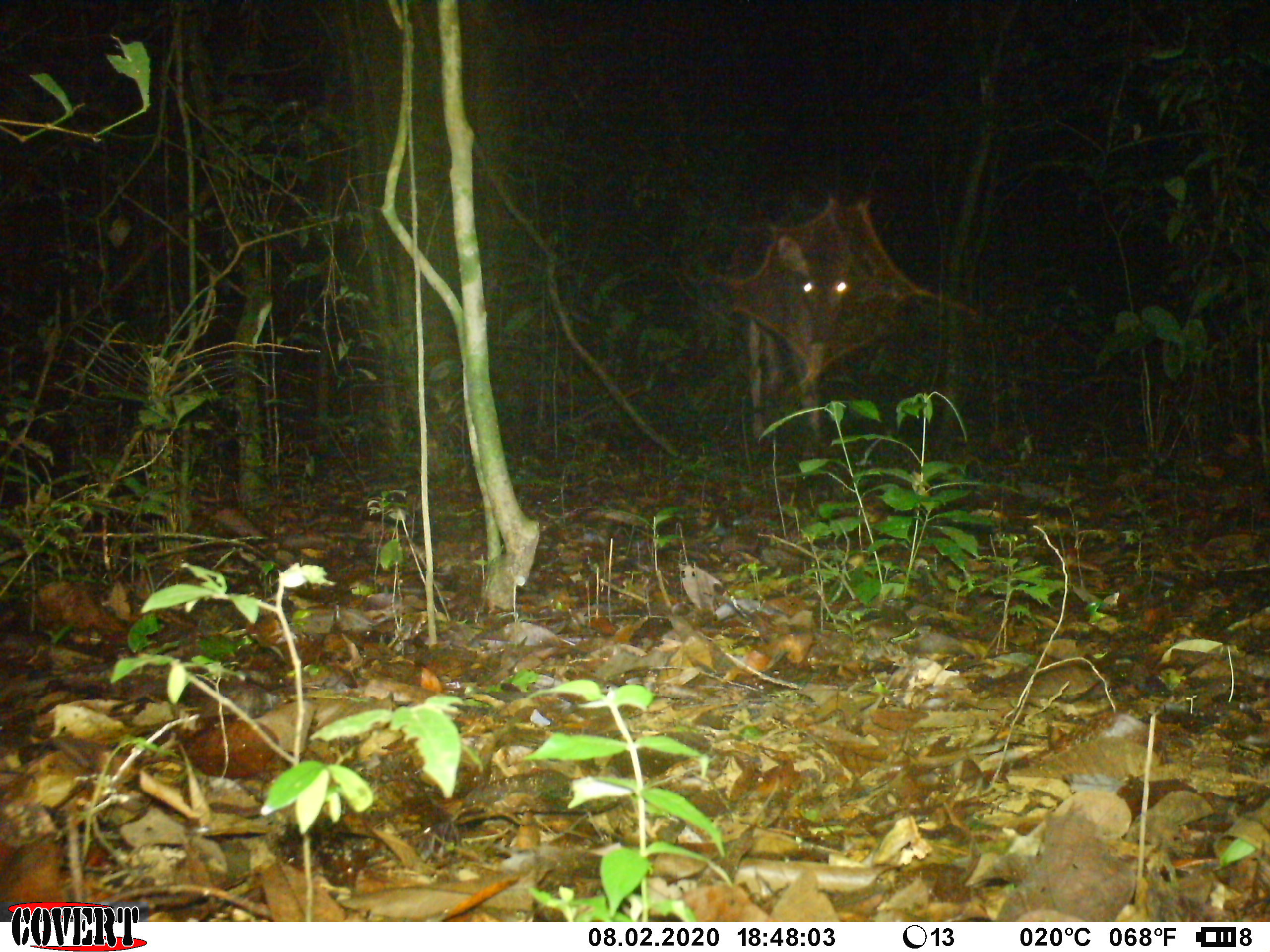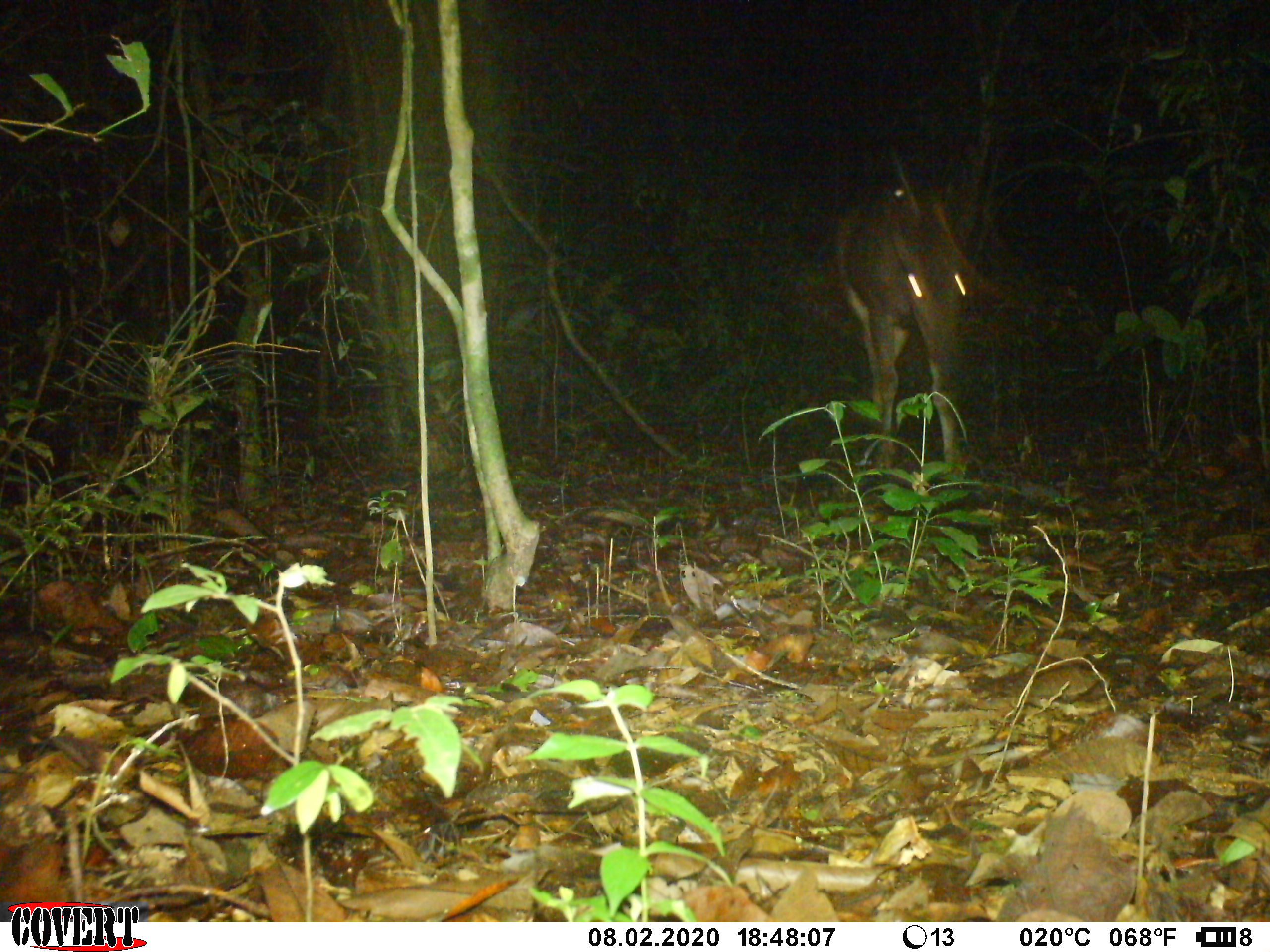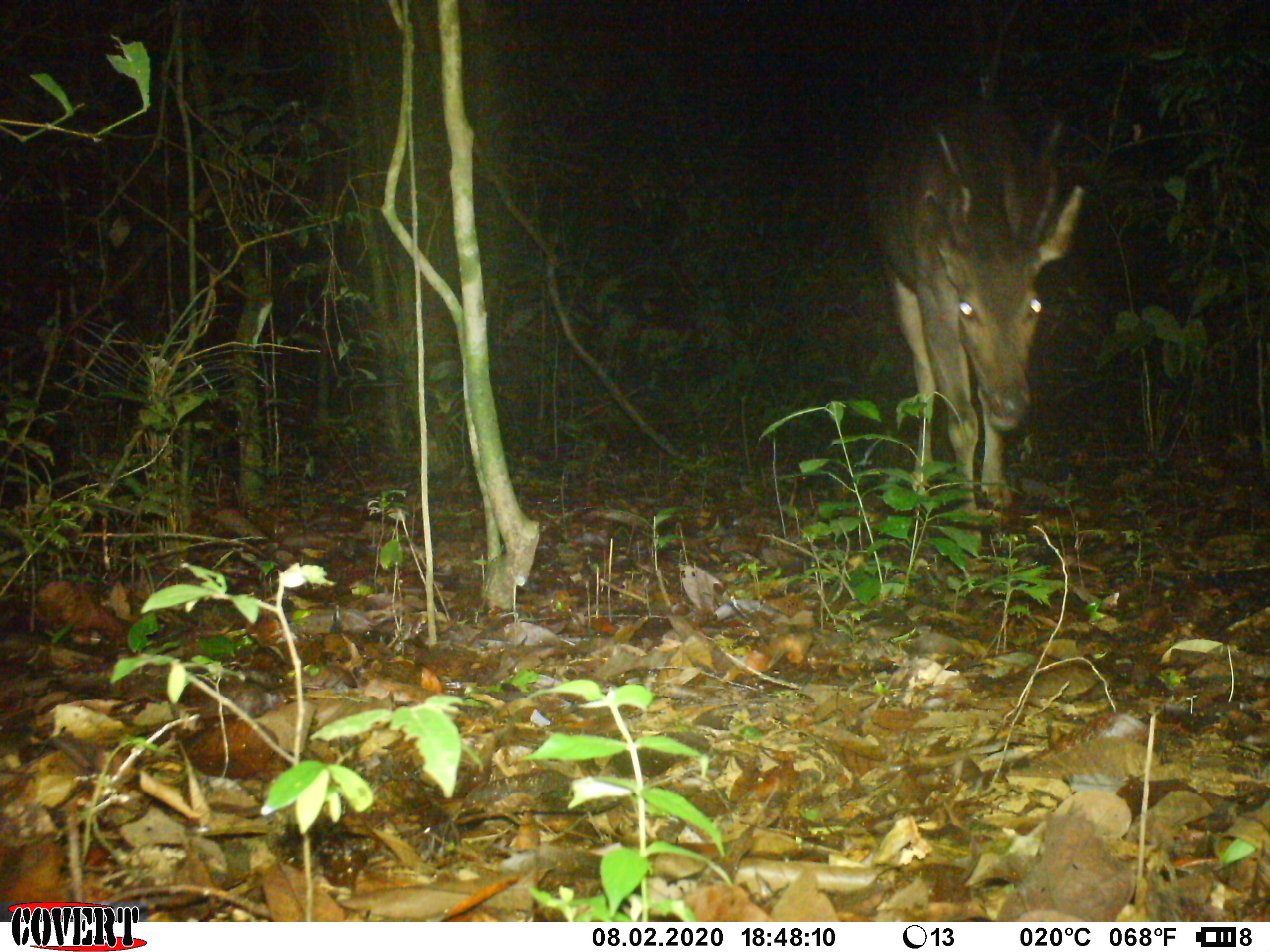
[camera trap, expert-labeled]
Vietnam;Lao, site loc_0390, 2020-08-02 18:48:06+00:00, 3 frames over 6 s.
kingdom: Animalia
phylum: Chordata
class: Mammalia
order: Artiodactyla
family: Cervidae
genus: Rusa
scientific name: Rusa unicolor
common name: sambar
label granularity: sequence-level